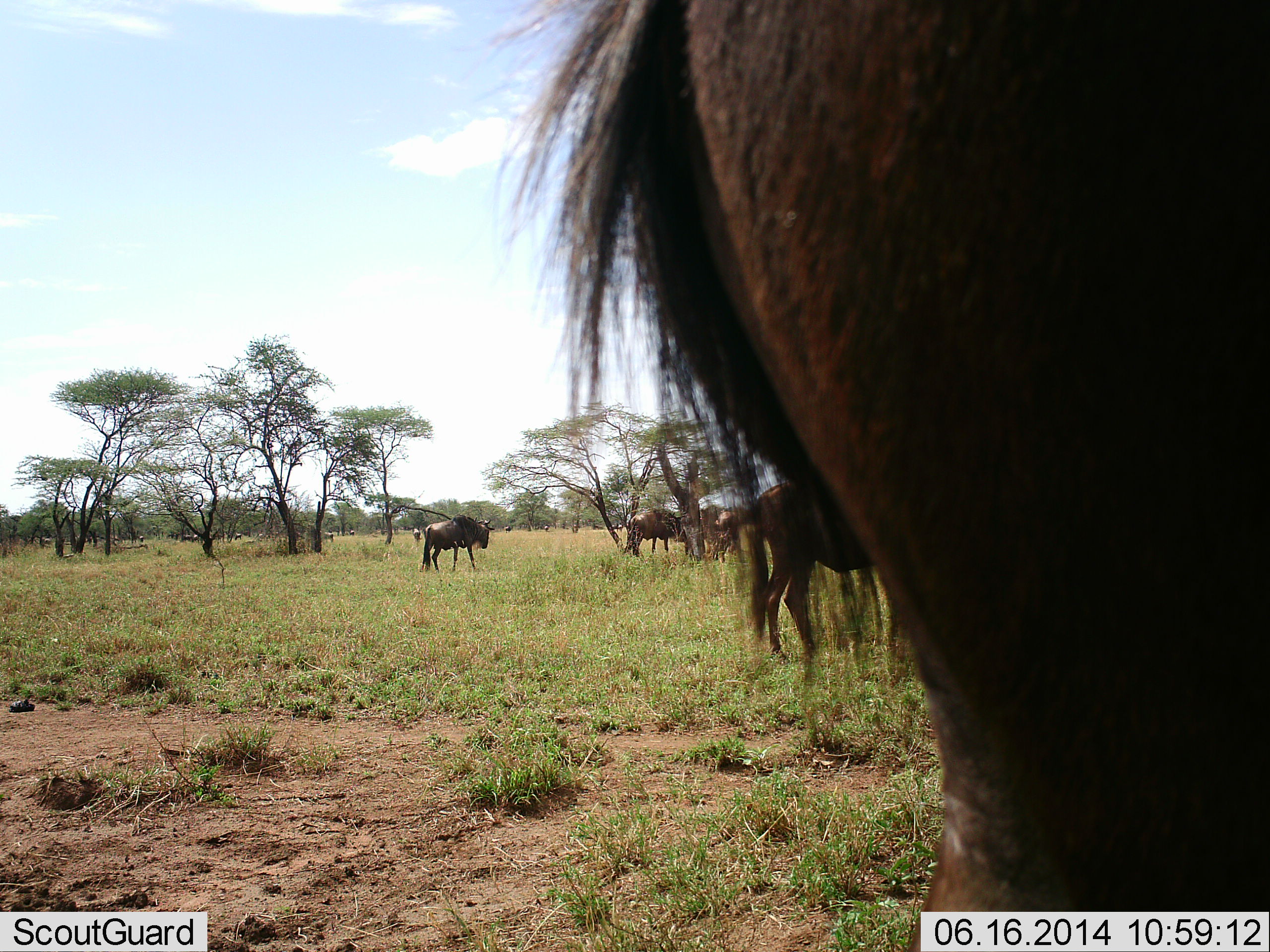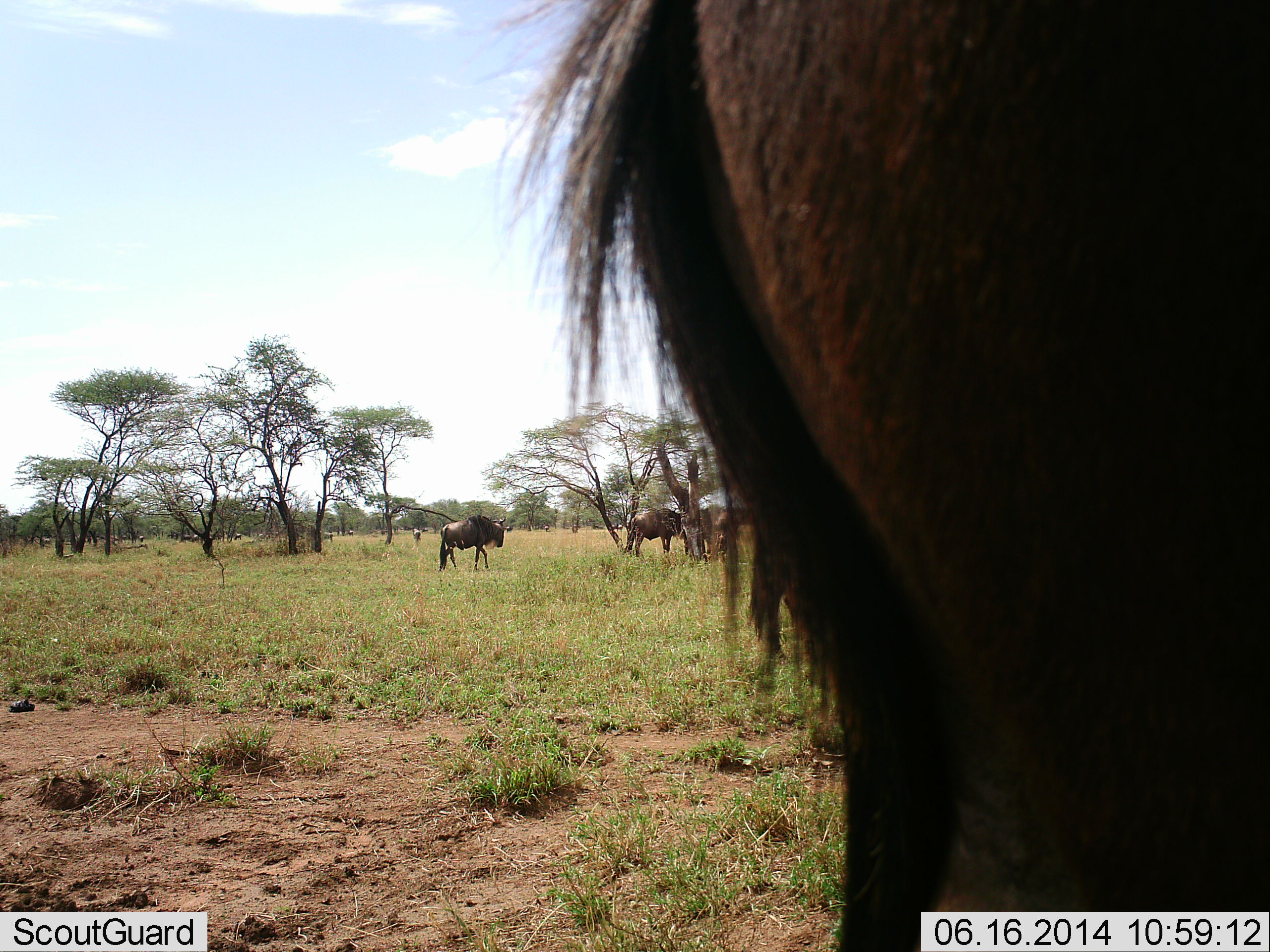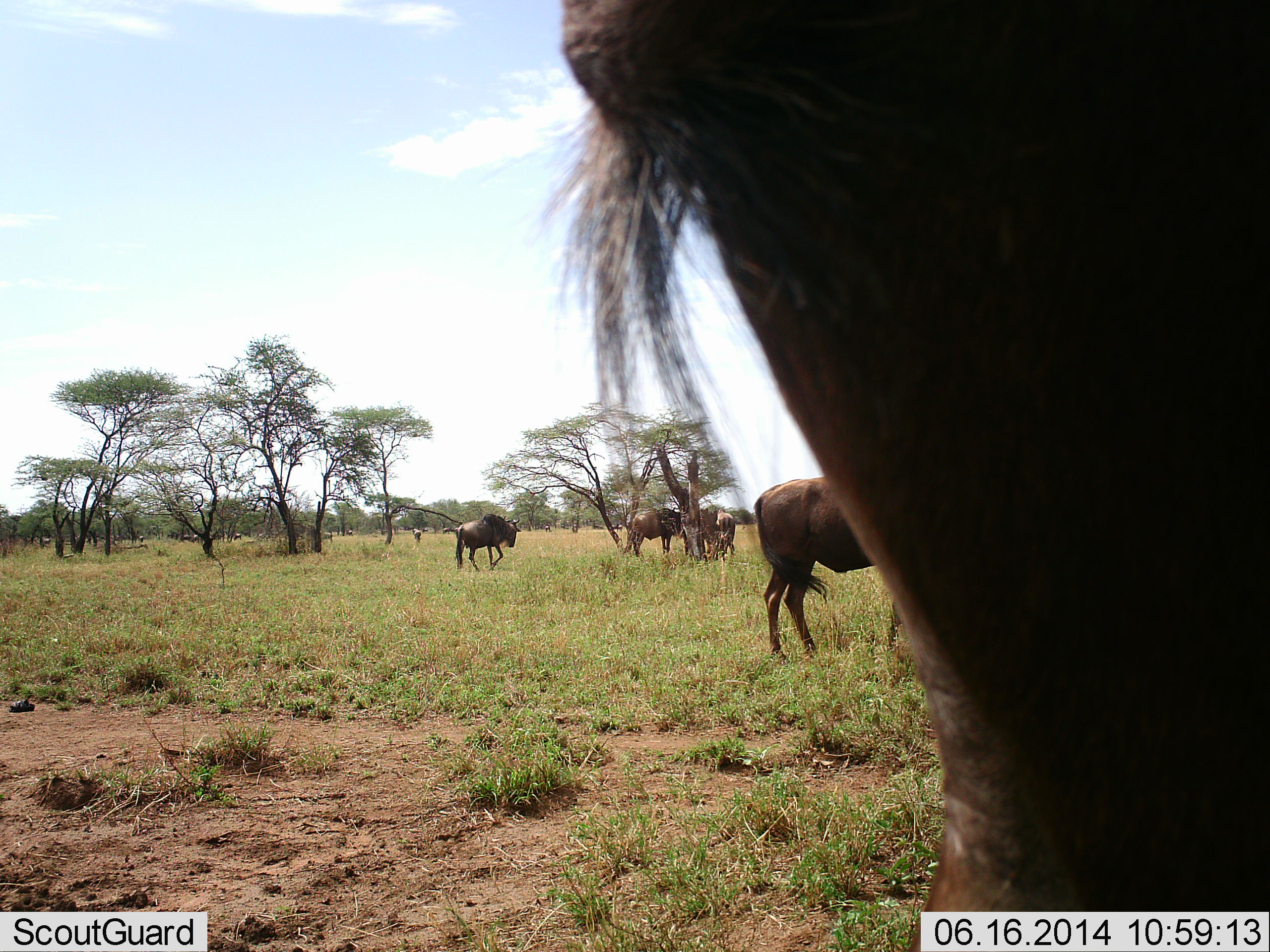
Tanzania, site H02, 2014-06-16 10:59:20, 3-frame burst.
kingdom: Animalia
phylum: Chordata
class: Mammalia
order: Artiodactyla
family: Bovidae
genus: Connochaetes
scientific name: Connochaetes taurinus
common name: blue wildebeest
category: wildebeest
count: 5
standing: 60%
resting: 0%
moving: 50%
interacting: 10%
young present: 0%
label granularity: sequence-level